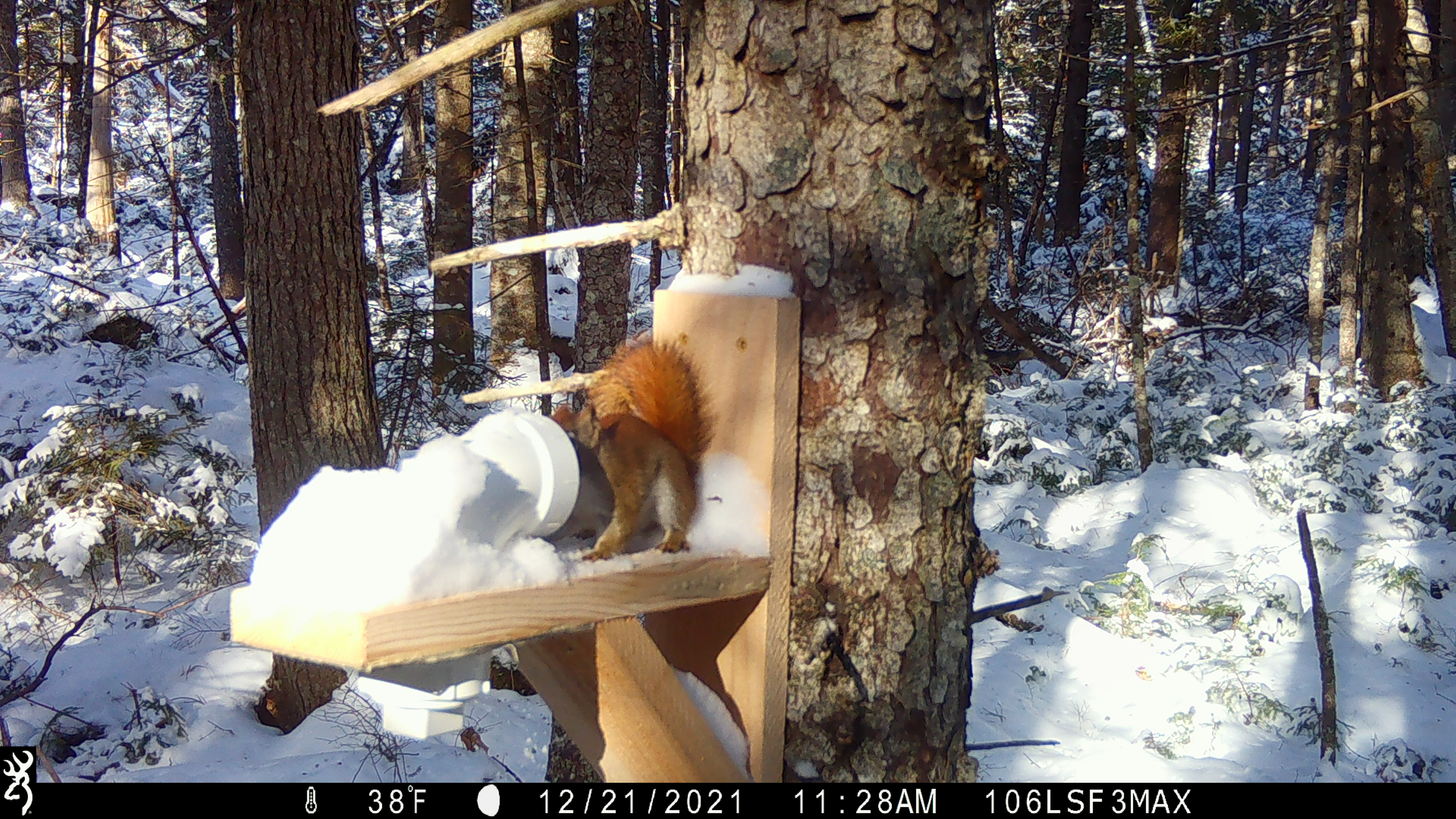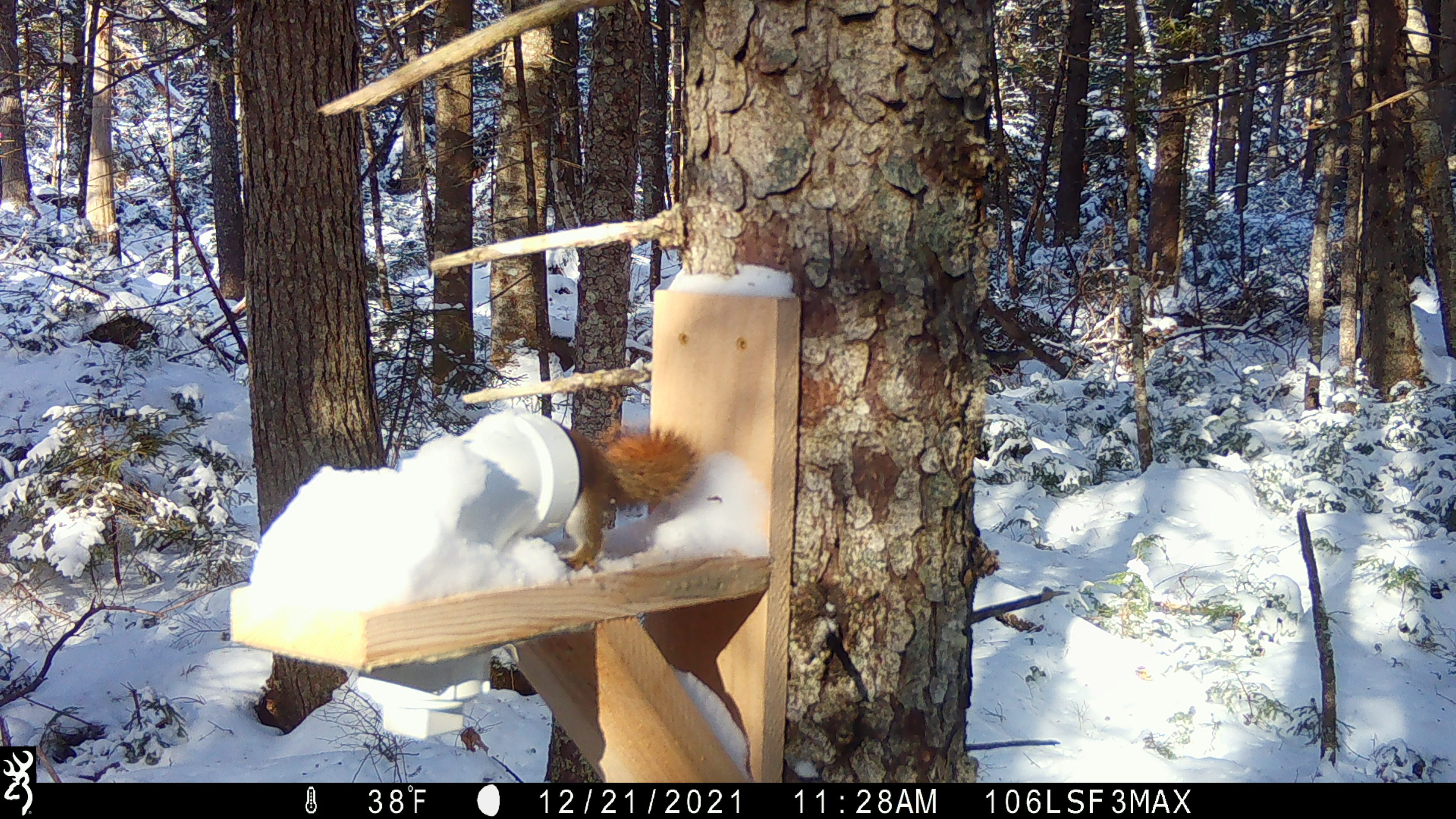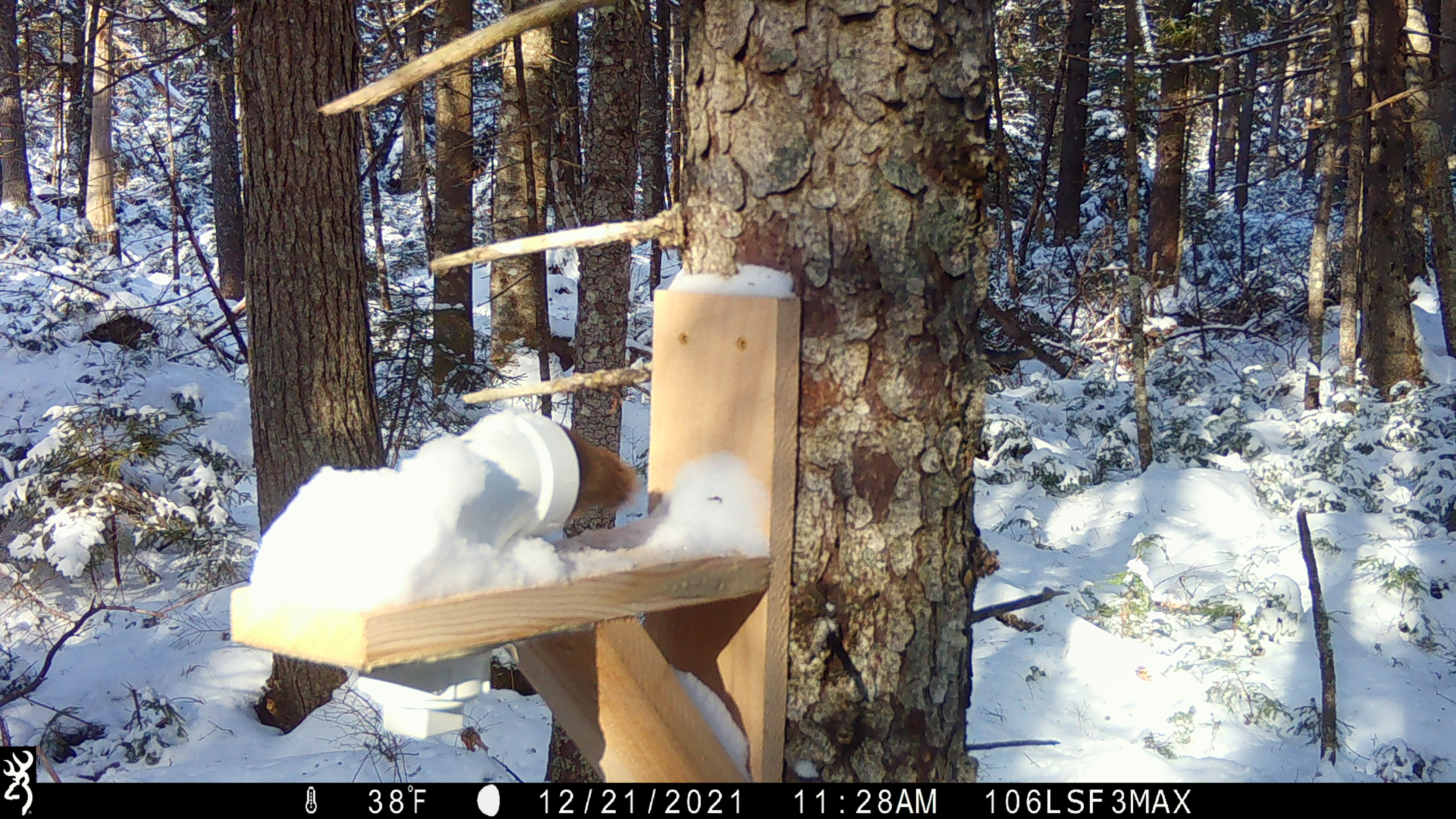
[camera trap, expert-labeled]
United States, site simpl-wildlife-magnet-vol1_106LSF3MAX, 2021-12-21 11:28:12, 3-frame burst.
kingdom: Animalia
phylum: Chordata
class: Mammalia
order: Rodentia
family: Sciuridae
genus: Tamiasciurus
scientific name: Tamiasciurus hudsonicus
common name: red squirrel